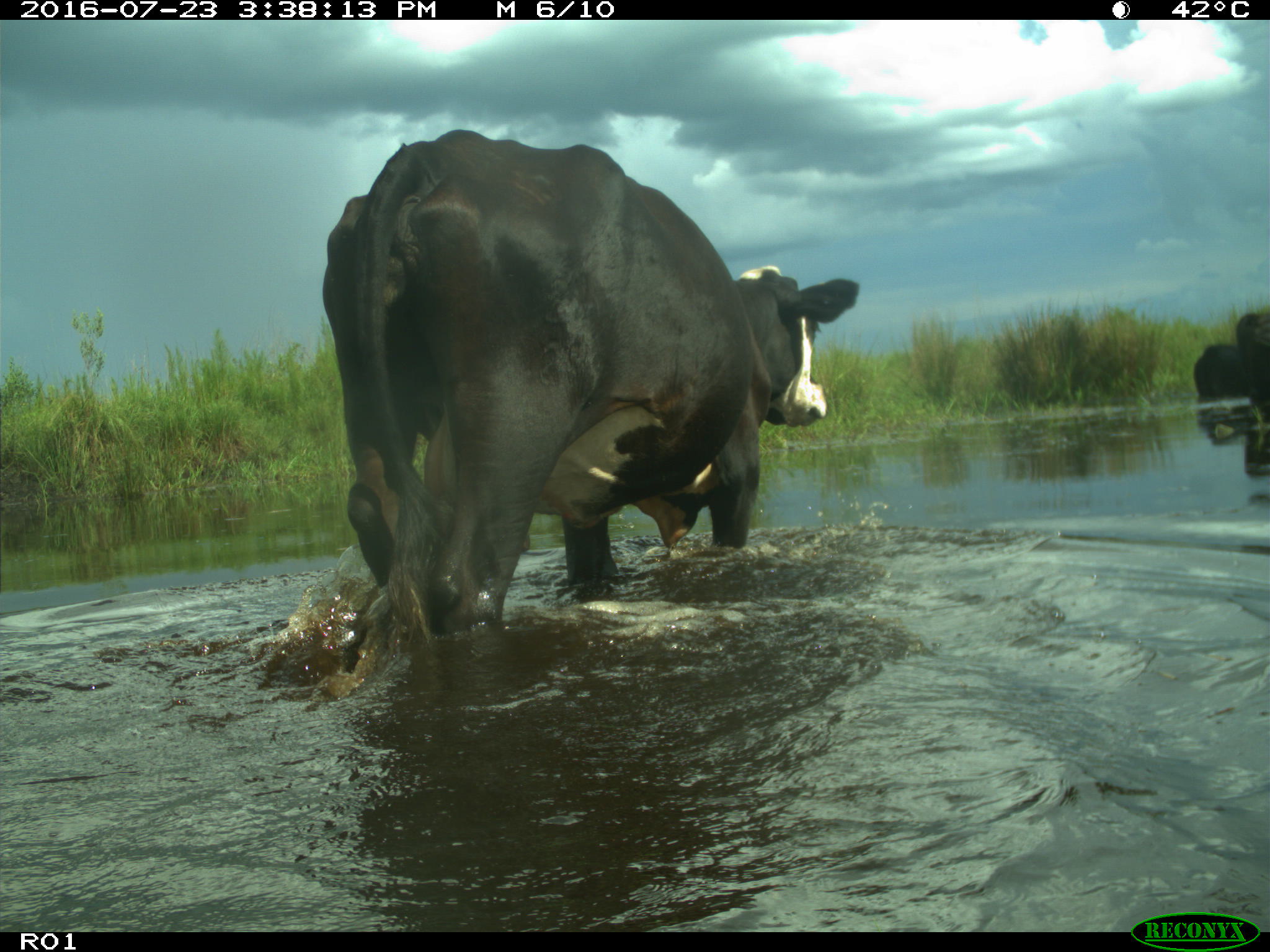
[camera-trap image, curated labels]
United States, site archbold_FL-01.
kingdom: Animalia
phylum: Chordata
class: Mammalia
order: Artiodactyla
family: Bovidae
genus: Bos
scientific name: Bos taurus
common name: domestic cow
Bos taurus (domestic cow).